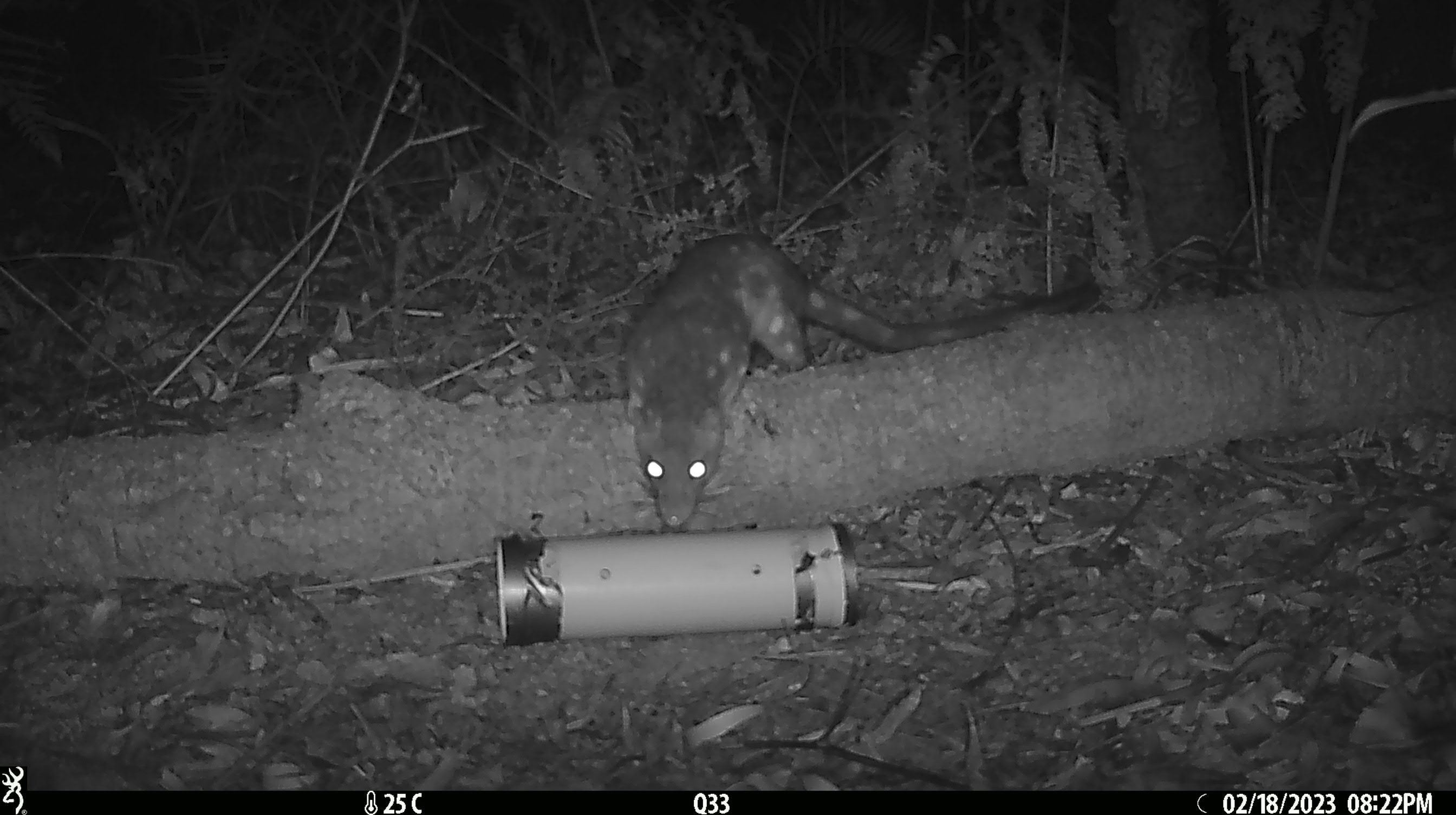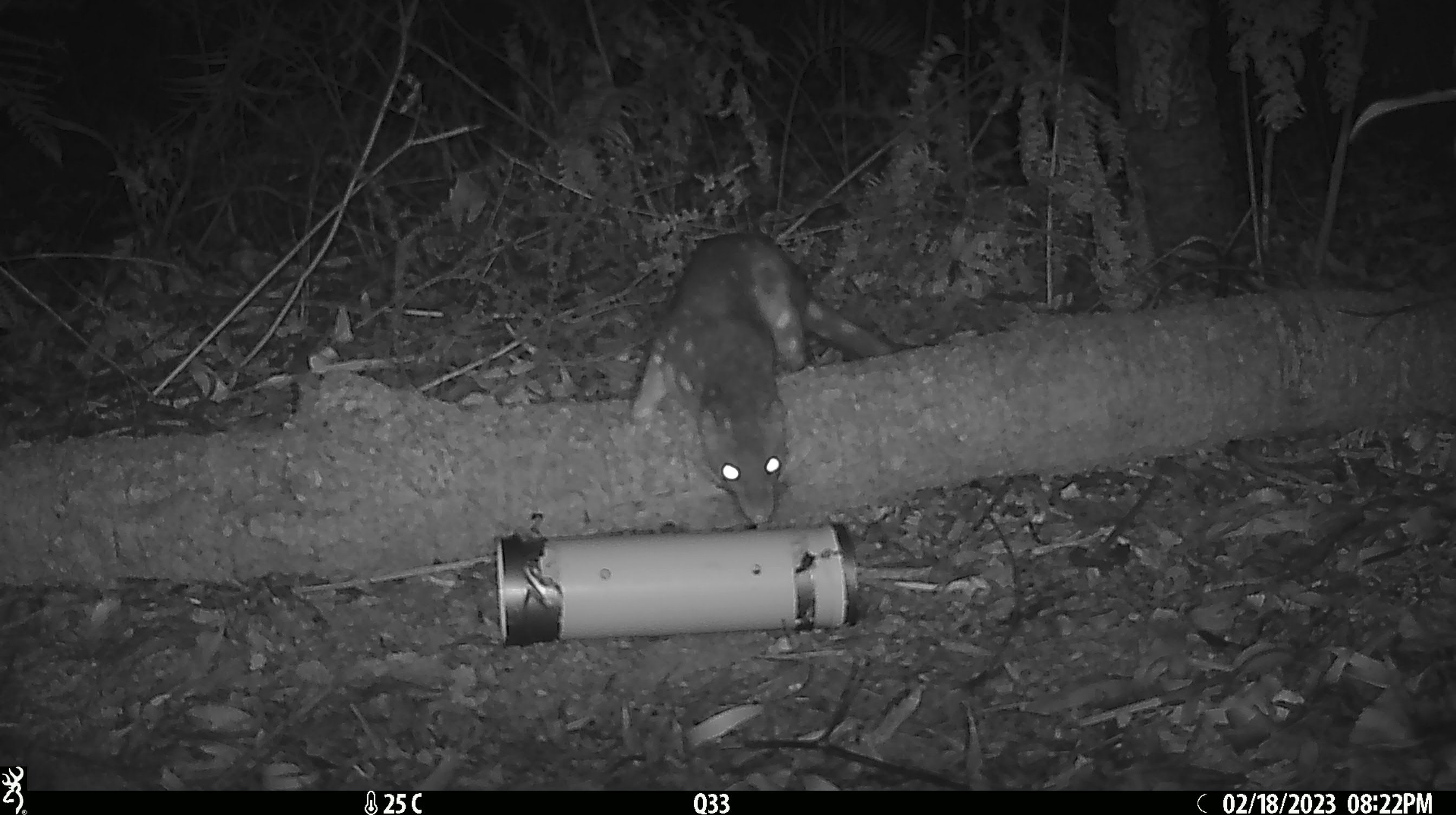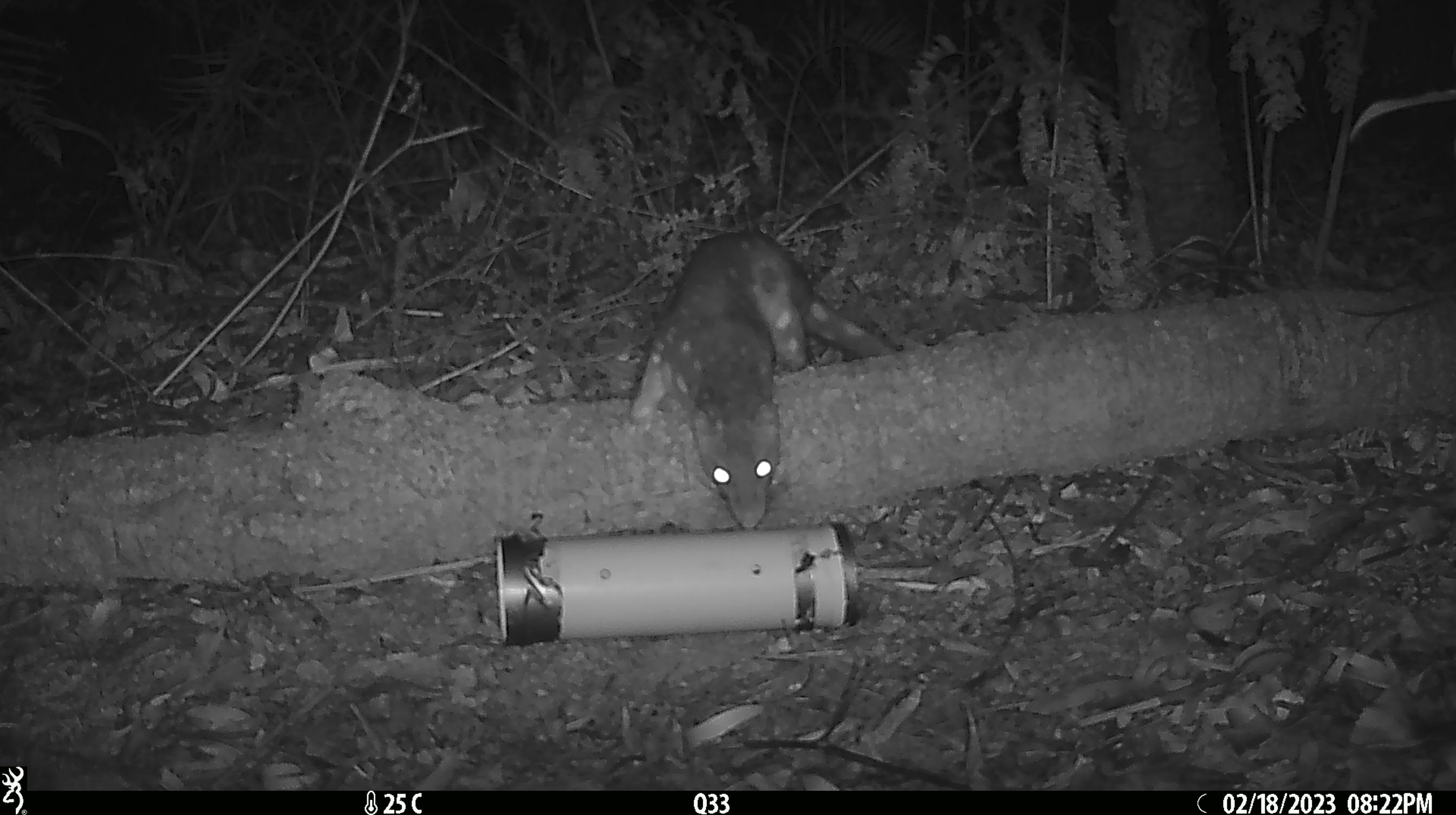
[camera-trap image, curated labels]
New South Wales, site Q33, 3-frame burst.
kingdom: Animalia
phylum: Chordata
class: Mammalia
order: Dasyuromorphia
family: Dasyuridae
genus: Dasyurus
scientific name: Dasyurus maculatus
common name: spotted-tailed quoll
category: quoll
Quoll (spotted-tailed quoll) (Dasyurus maculatus).